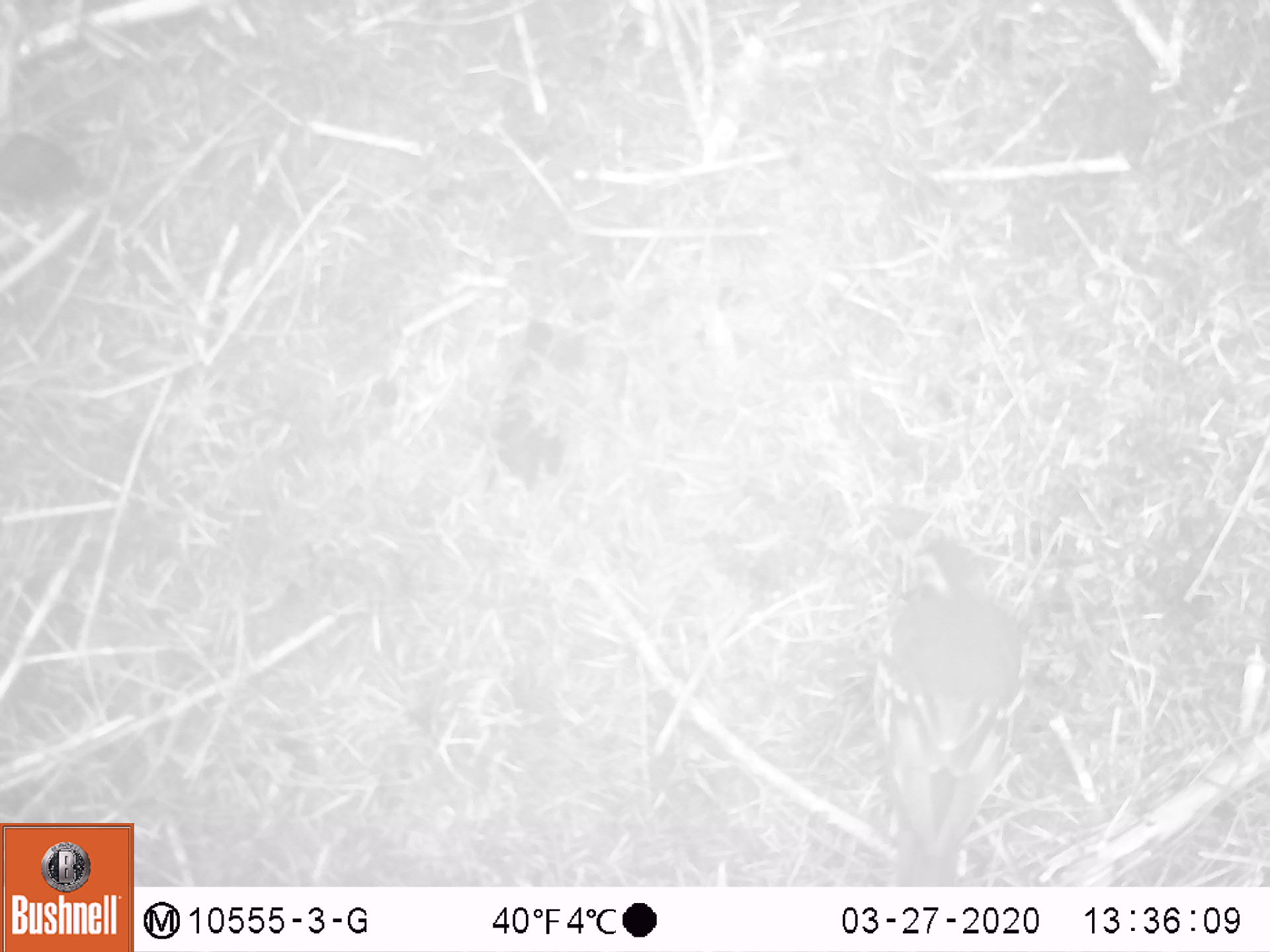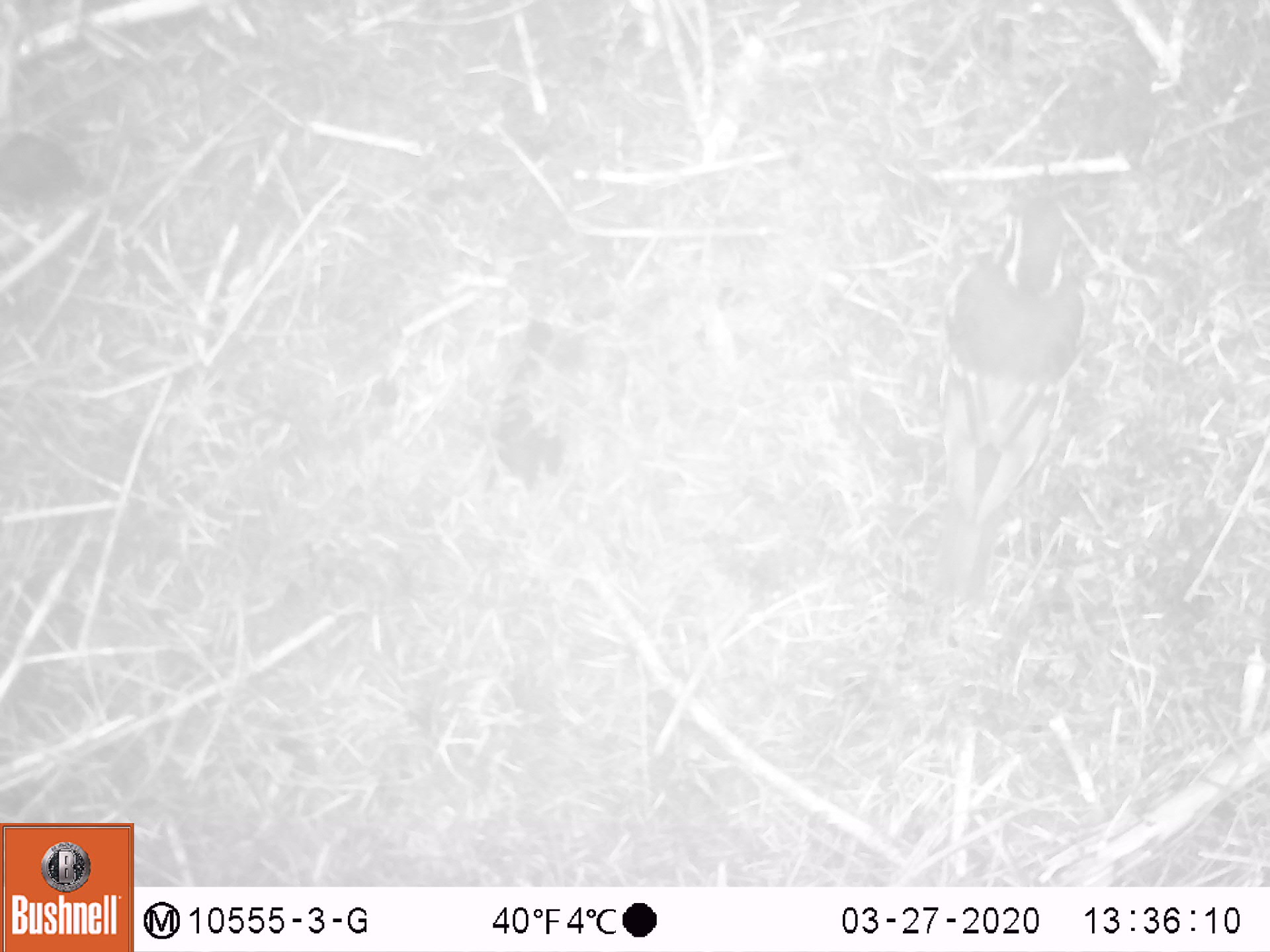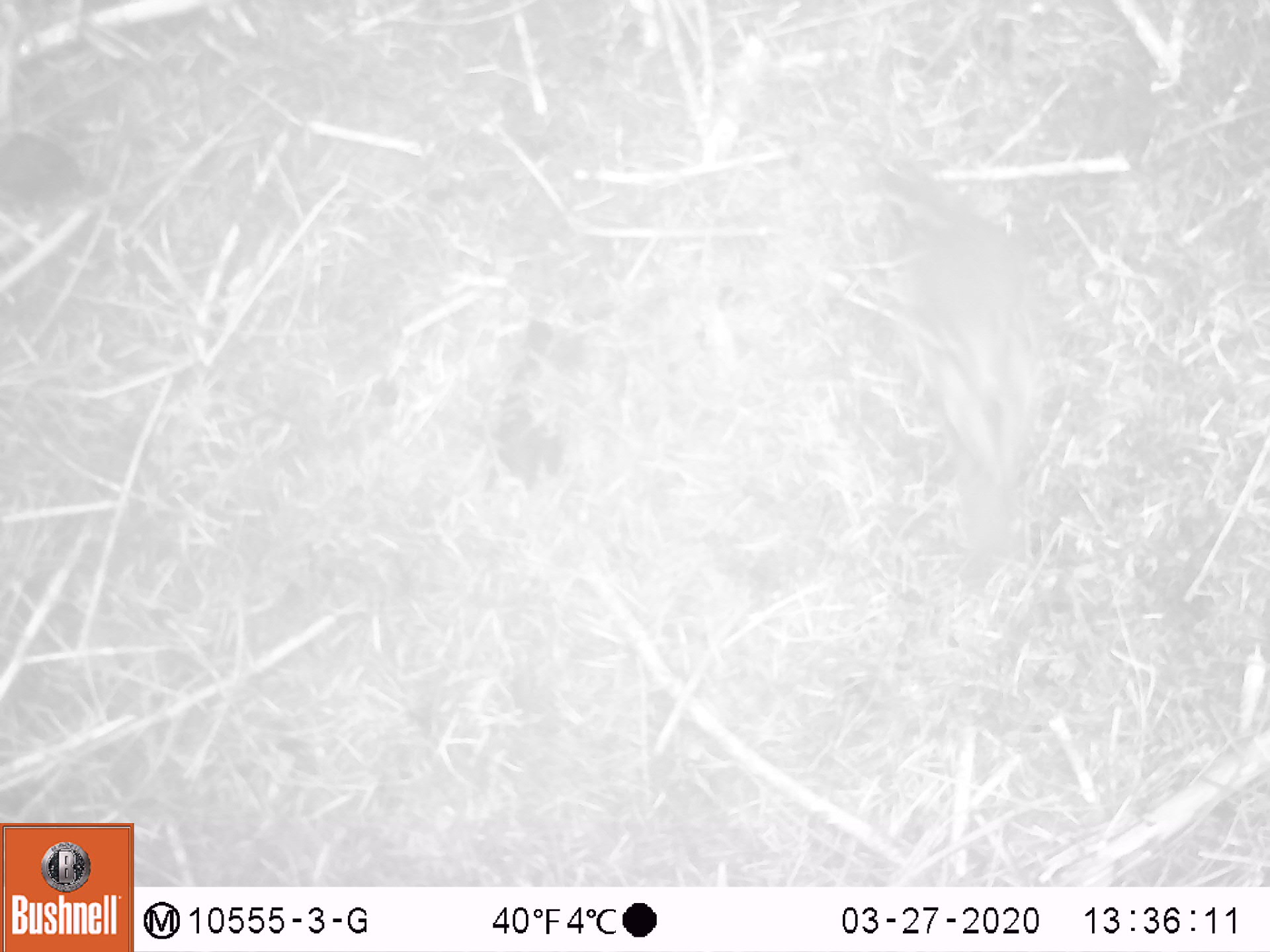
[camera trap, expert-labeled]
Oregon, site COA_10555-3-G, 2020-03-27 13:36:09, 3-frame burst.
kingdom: Animalia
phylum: Chordata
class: Aves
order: Passeriformes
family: Turdidae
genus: Ixoreus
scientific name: Ixoreus naevius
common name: varied thrush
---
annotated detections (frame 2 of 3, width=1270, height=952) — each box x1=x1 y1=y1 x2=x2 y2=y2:
varied thrush: x1=930 y1=158 x2=1096 y2=602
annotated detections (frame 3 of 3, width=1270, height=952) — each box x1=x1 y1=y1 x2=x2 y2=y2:
varied thrush: x1=885 y1=169 x2=1049 y2=581